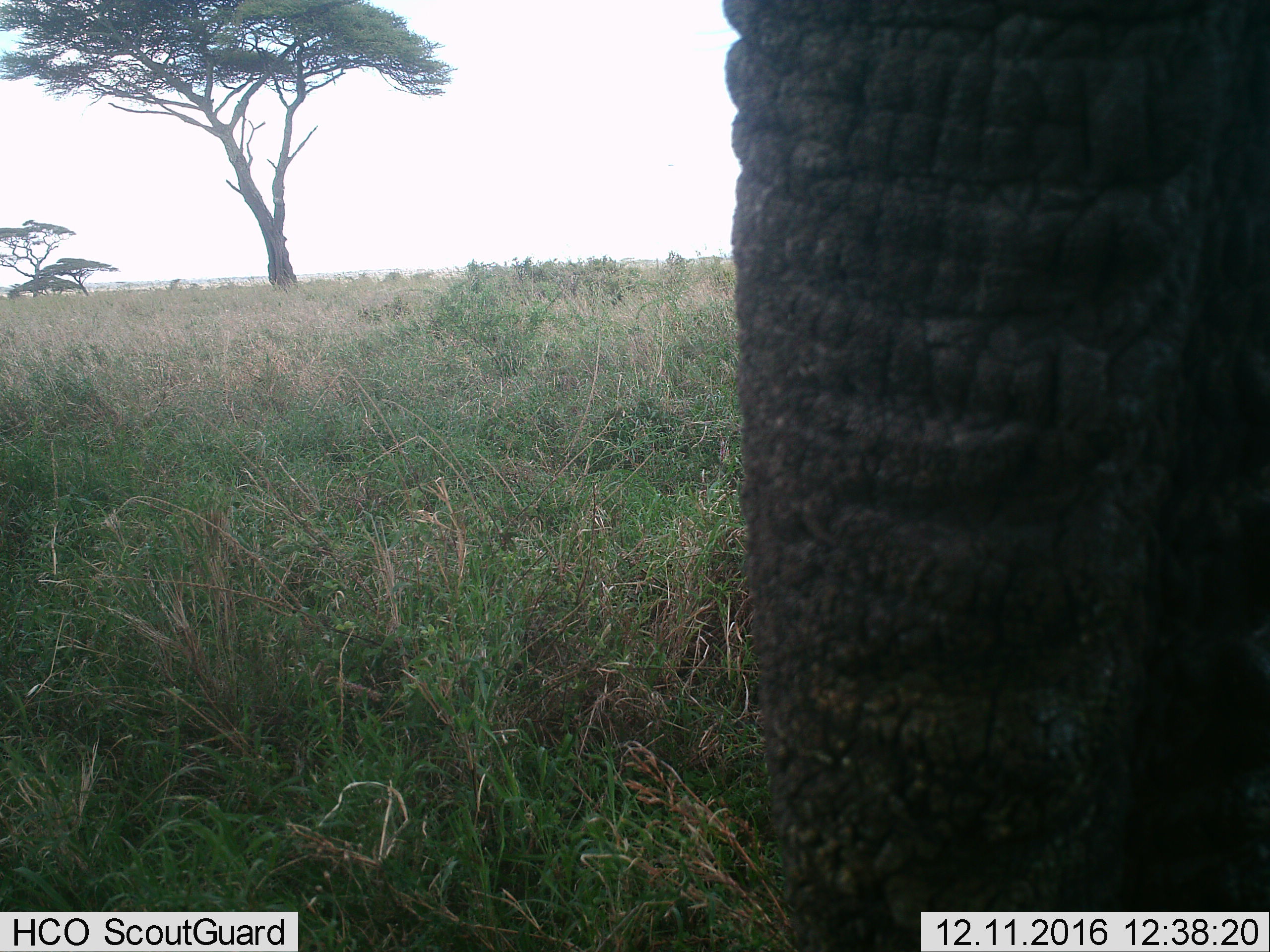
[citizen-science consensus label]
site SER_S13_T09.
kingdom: Animalia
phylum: Chordata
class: Mammalia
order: Proboscidea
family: Elephantidae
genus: Loxodonta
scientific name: Loxodonta africana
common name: african bush elephant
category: elephant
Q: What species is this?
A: Elephant (african bush elephant) (Loxodonta africana).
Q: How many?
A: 1.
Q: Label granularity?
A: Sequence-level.